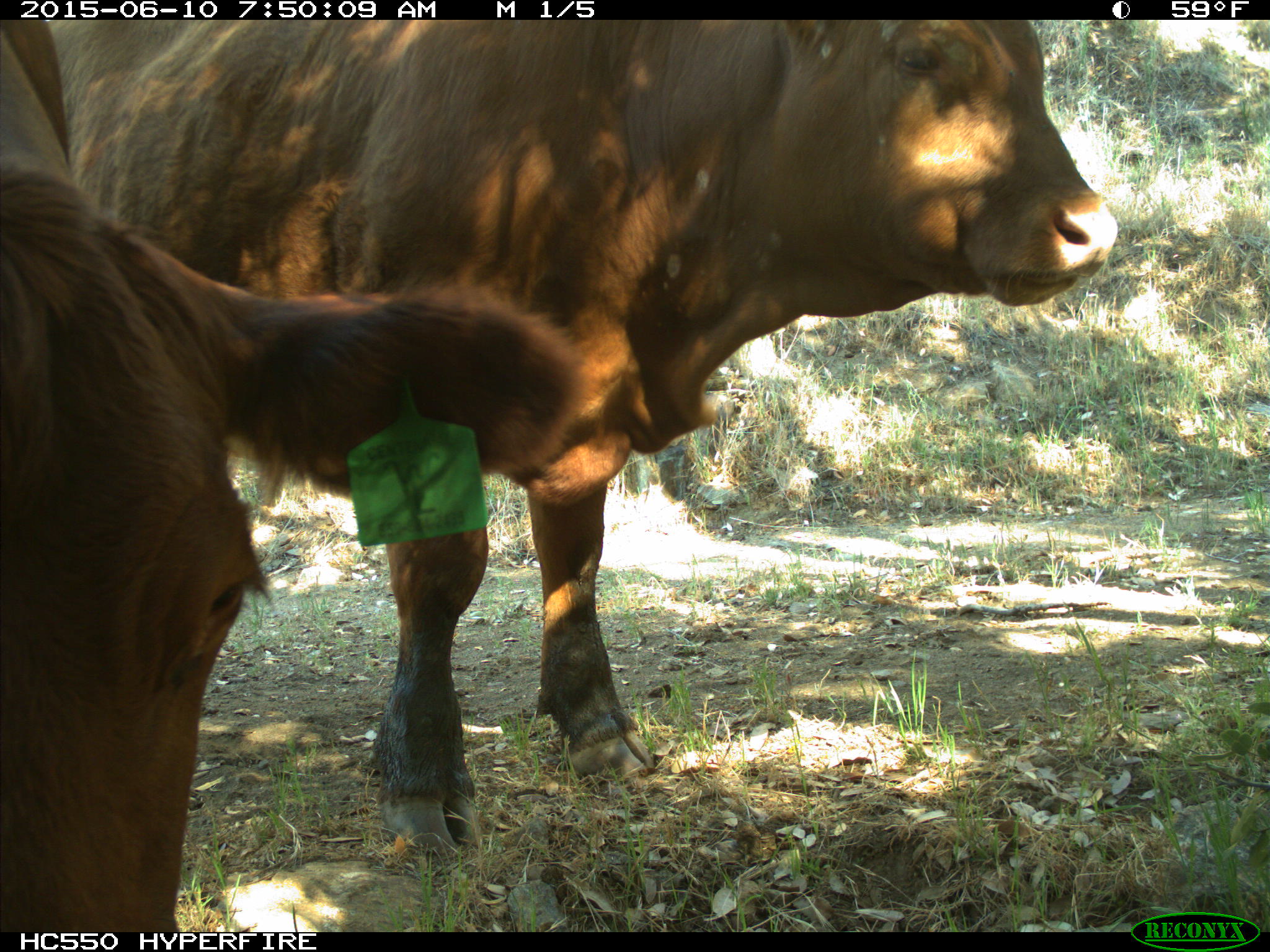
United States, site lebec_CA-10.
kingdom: Animalia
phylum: Chordata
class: Mammalia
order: Artiodactyla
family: Bovidae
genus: Bos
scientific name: Bos taurus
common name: domestic cow